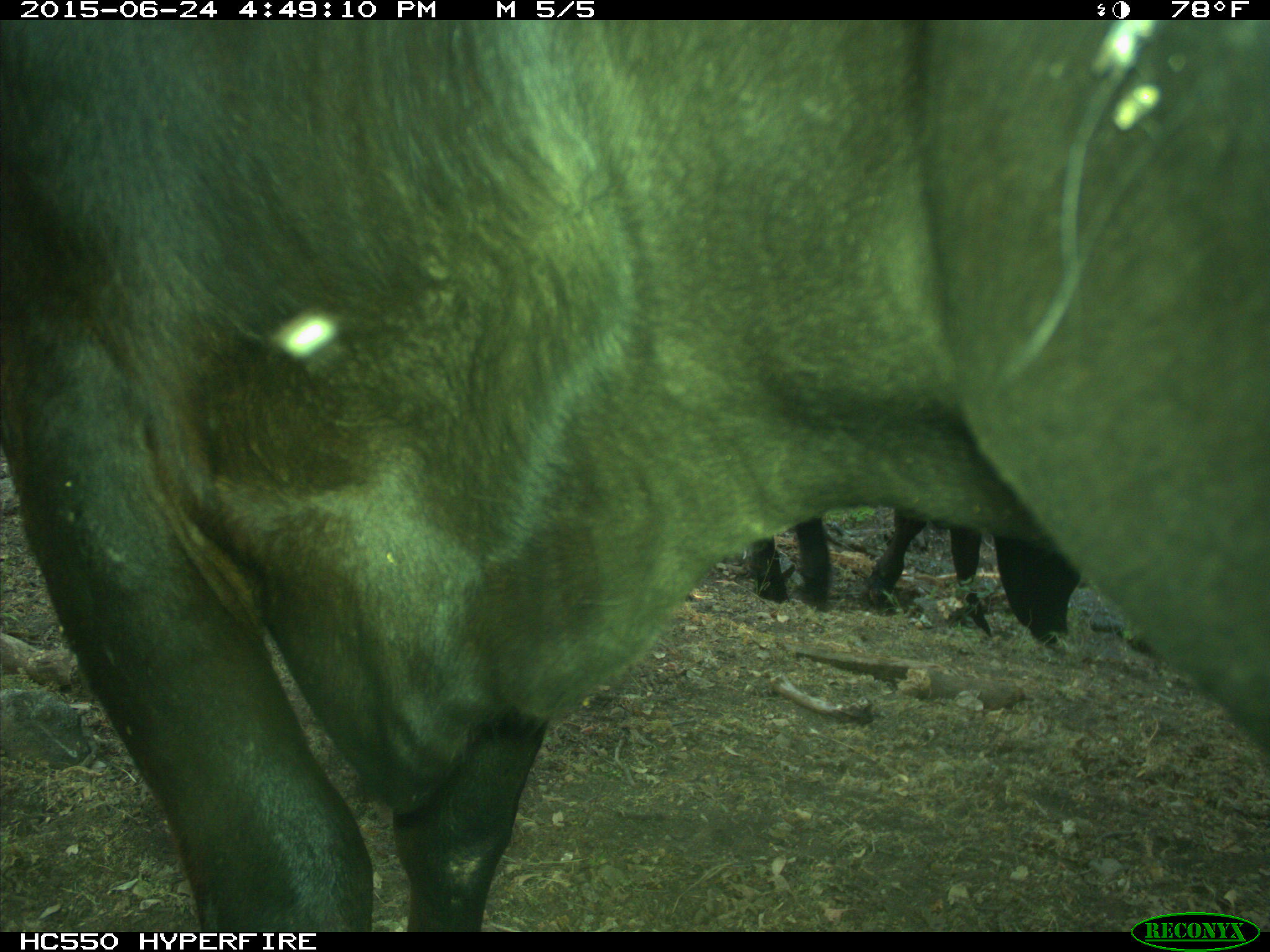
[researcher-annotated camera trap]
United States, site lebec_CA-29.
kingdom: Animalia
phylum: Chordata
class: Mammalia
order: Artiodactyla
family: Bovidae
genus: Bos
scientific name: Bos taurus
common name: domestic cow